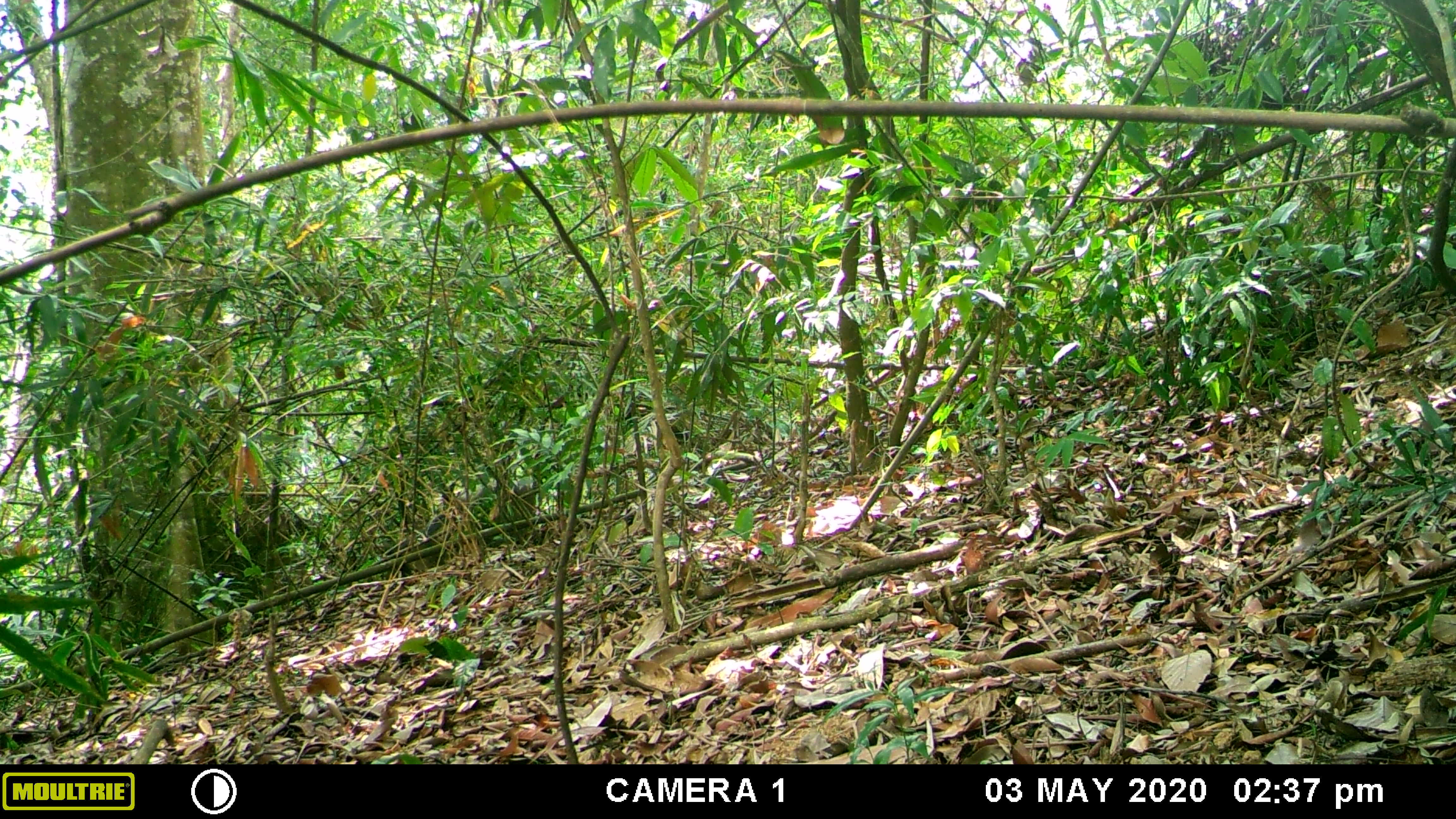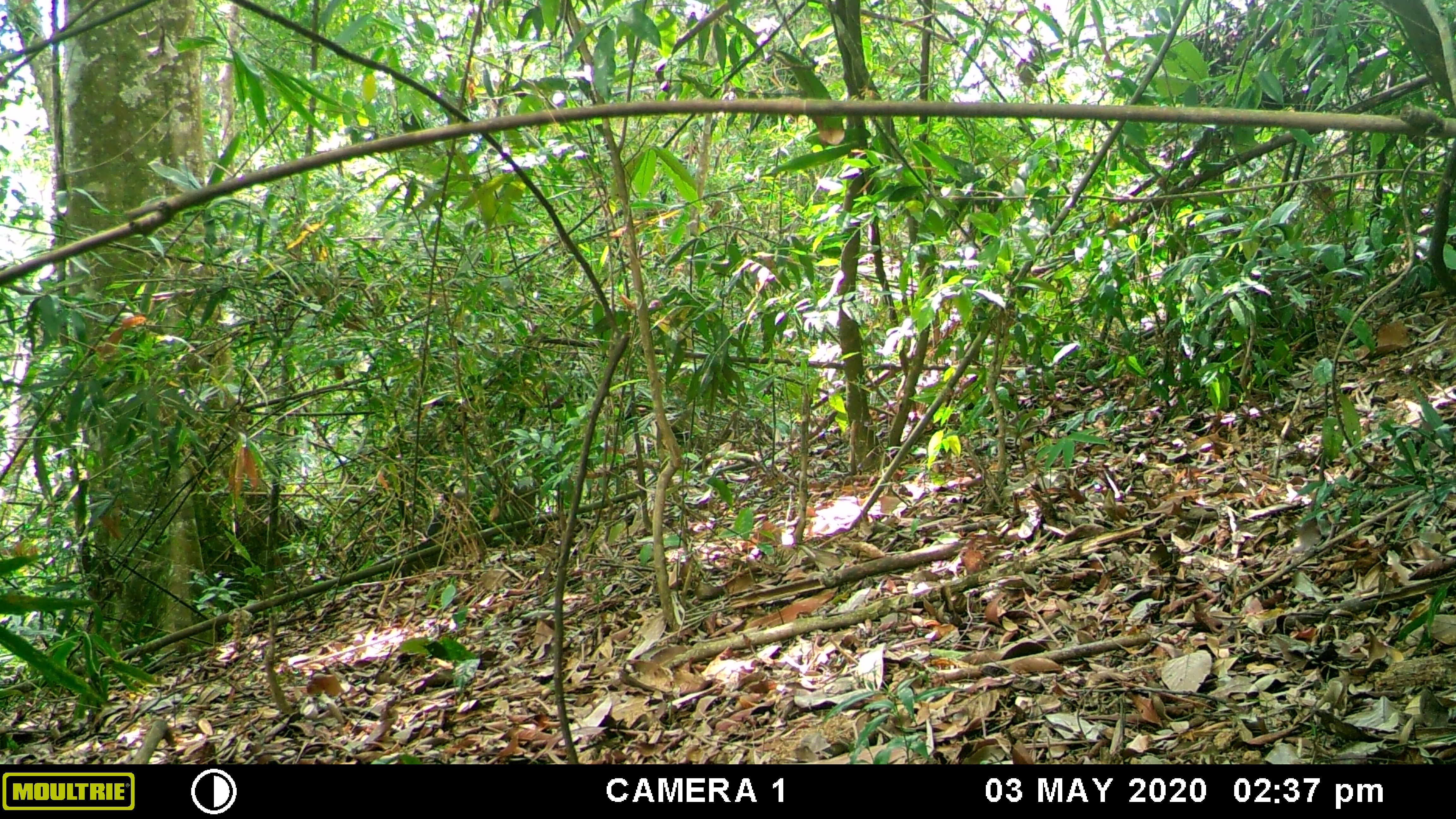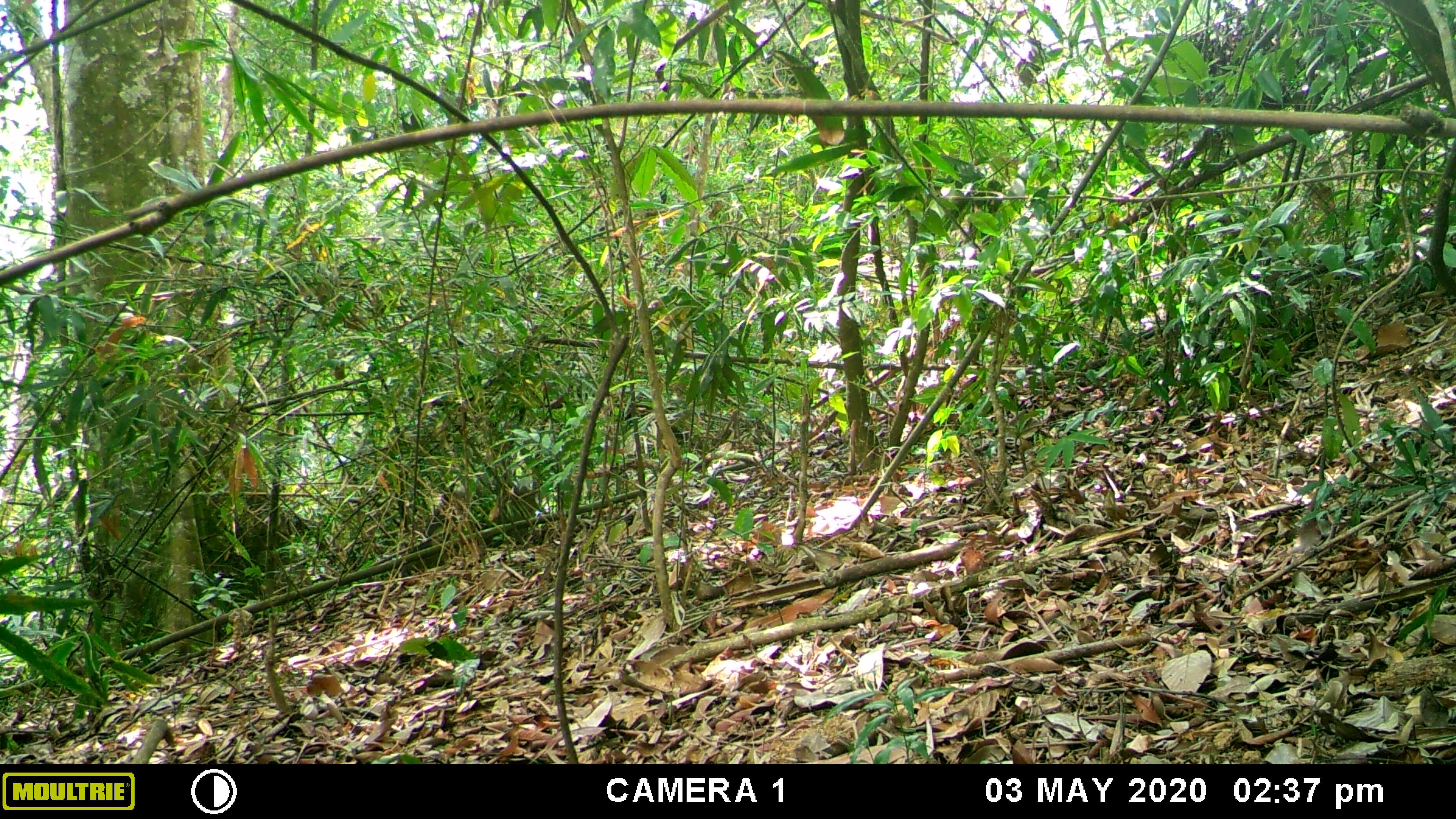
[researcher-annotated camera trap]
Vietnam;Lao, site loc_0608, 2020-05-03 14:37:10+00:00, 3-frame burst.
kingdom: Animalia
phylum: Chordata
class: Mammalia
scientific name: Mammalia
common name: mammal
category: unidentified small mammal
Unidentified small mammal (mammal) (Mammalia). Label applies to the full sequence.